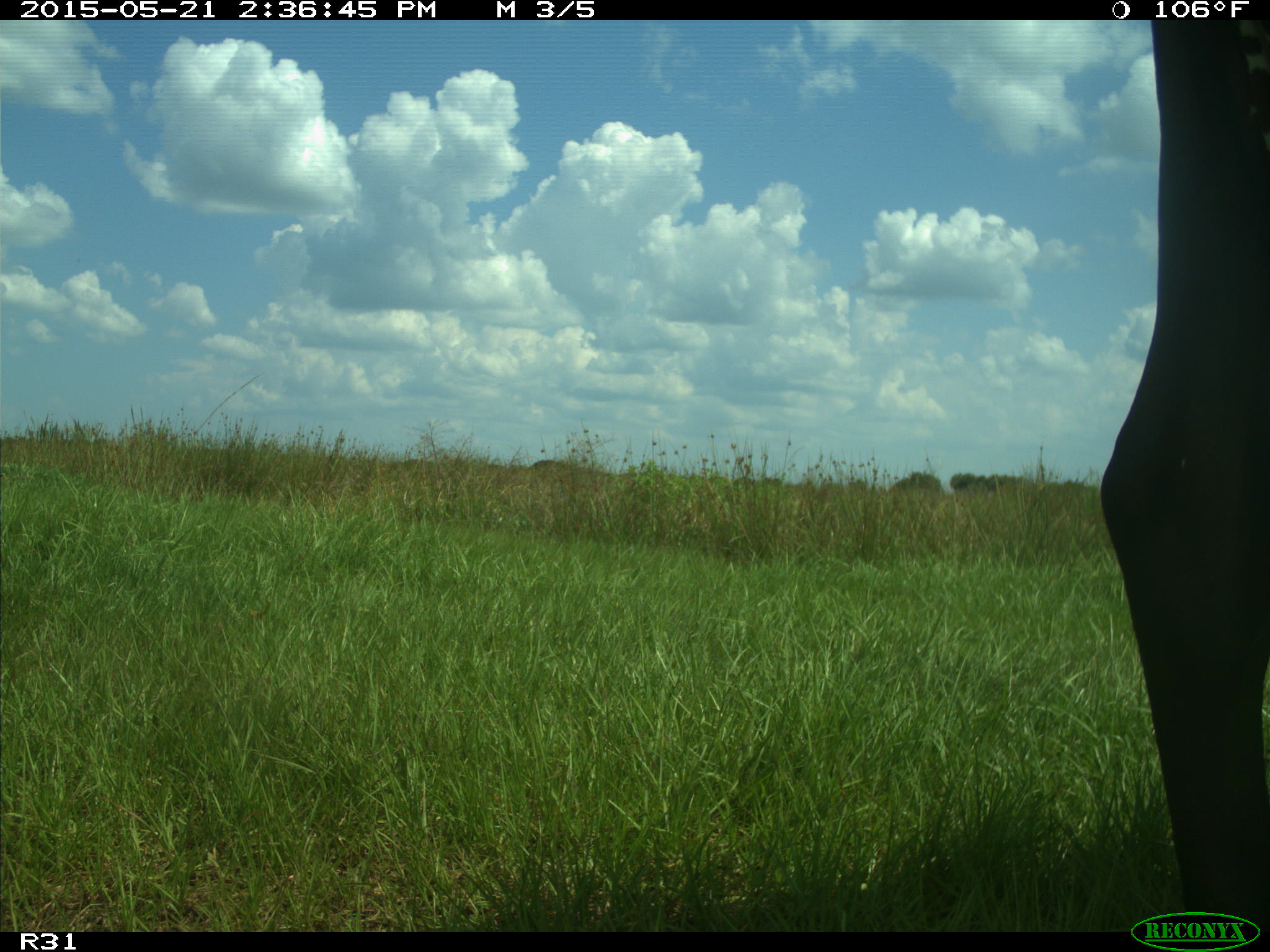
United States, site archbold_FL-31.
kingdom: Animalia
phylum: Chordata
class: Mammalia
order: Artiodactyla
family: Bovidae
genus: Bos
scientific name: Bos taurus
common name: domestic cow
Bos taurus (domestic cow).